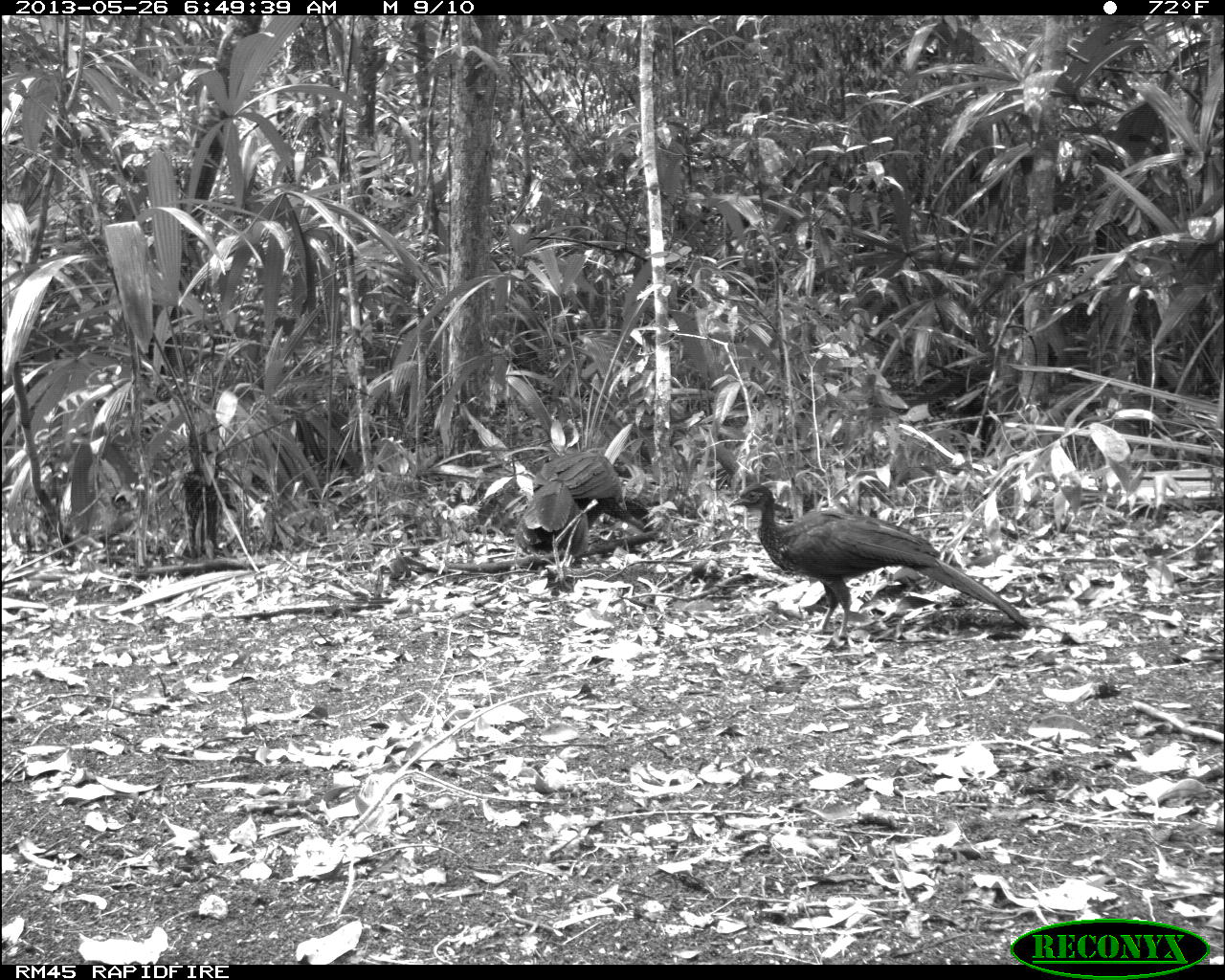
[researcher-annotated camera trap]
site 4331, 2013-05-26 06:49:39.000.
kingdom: Animalia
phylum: Chordata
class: Aves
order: Galliformes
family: Cracidae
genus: Penelope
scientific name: Penelope purpurascens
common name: crested guan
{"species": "Penelope purpurascens (crested guan)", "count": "2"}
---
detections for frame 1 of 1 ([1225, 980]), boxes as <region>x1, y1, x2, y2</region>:
penelope purpurascens: <region>728, 481, 1033, 641</region>; <region>531, 450, 645, 531</region>; <region>513, 480, 590, 555</region>